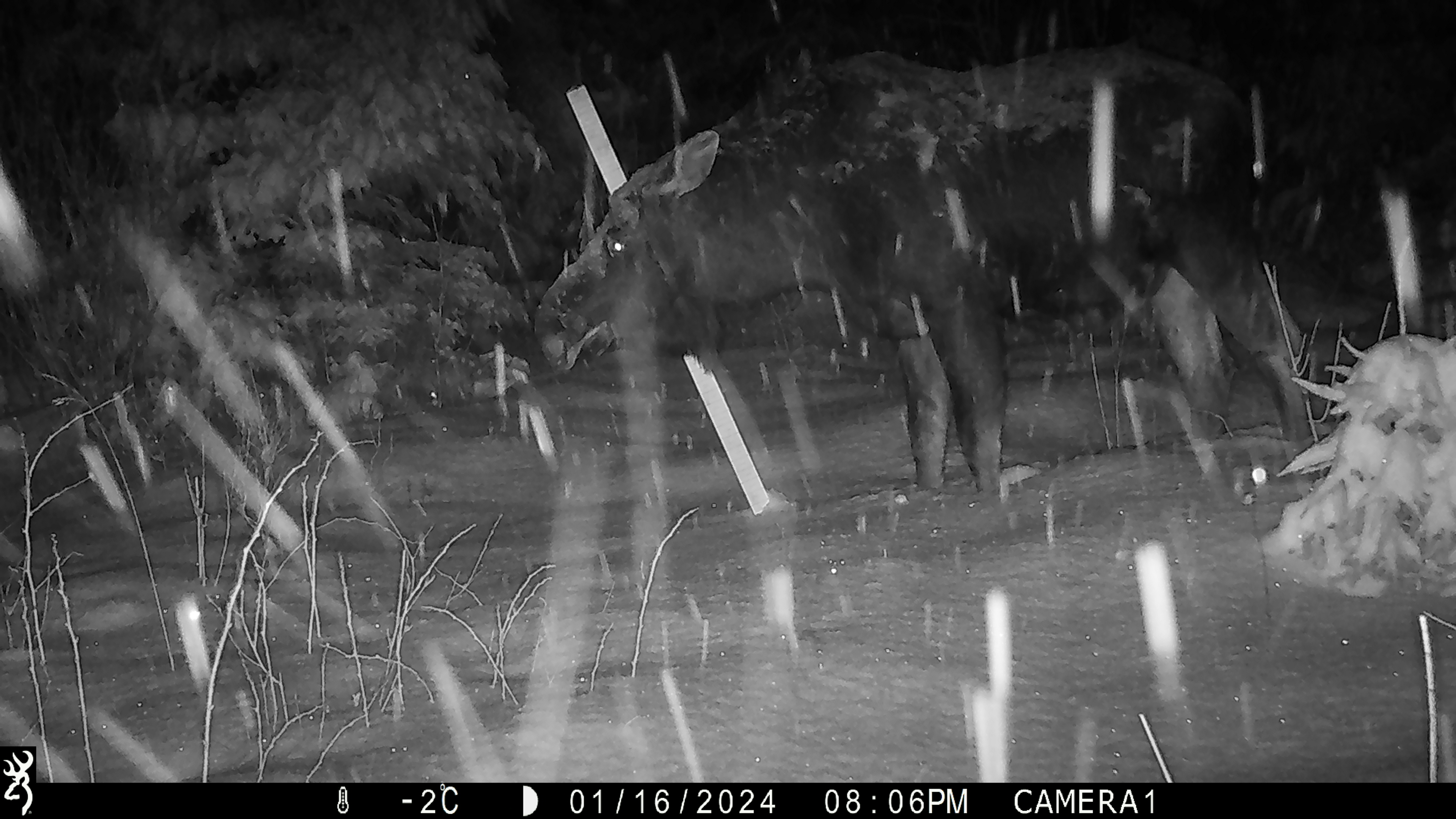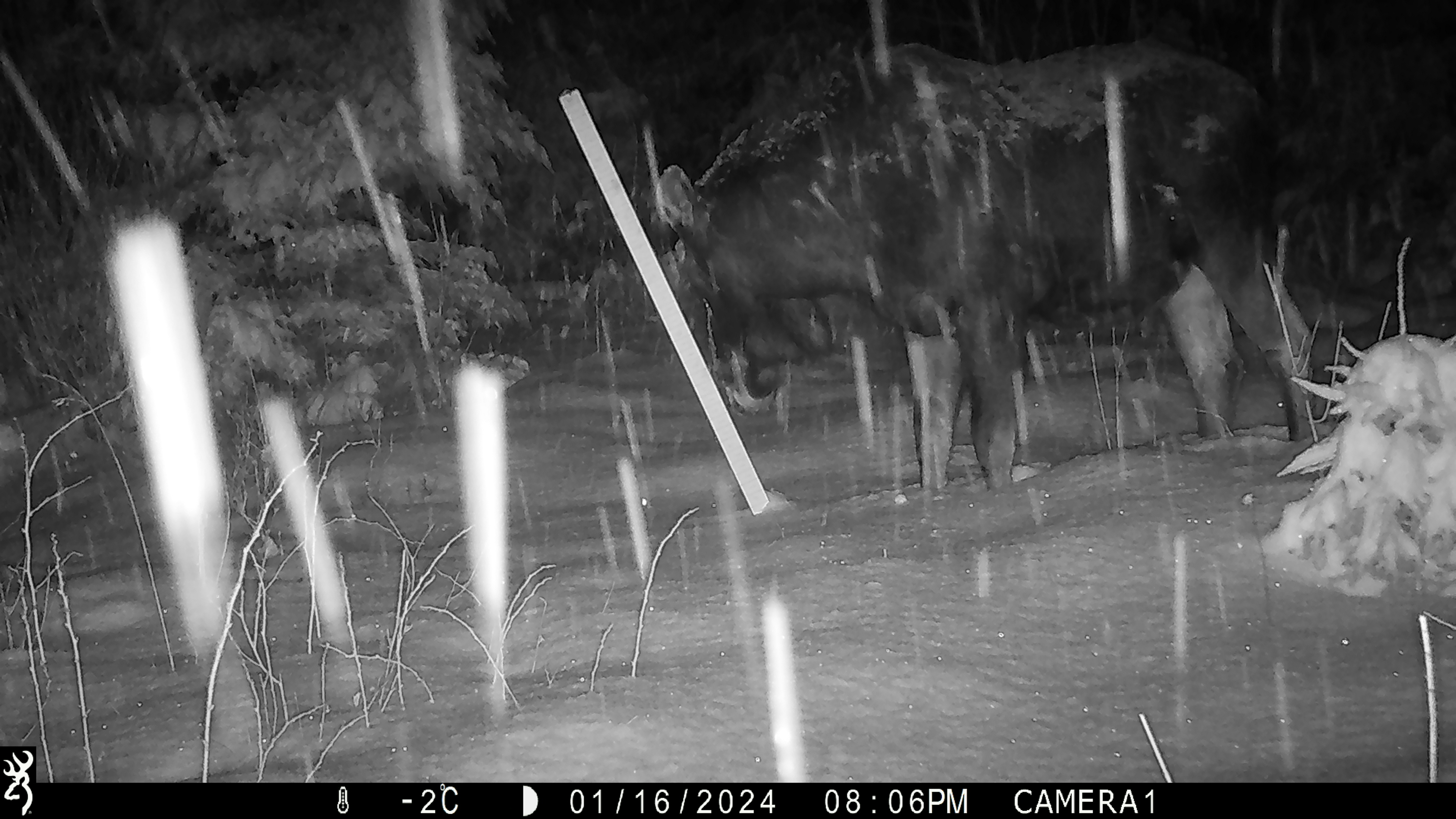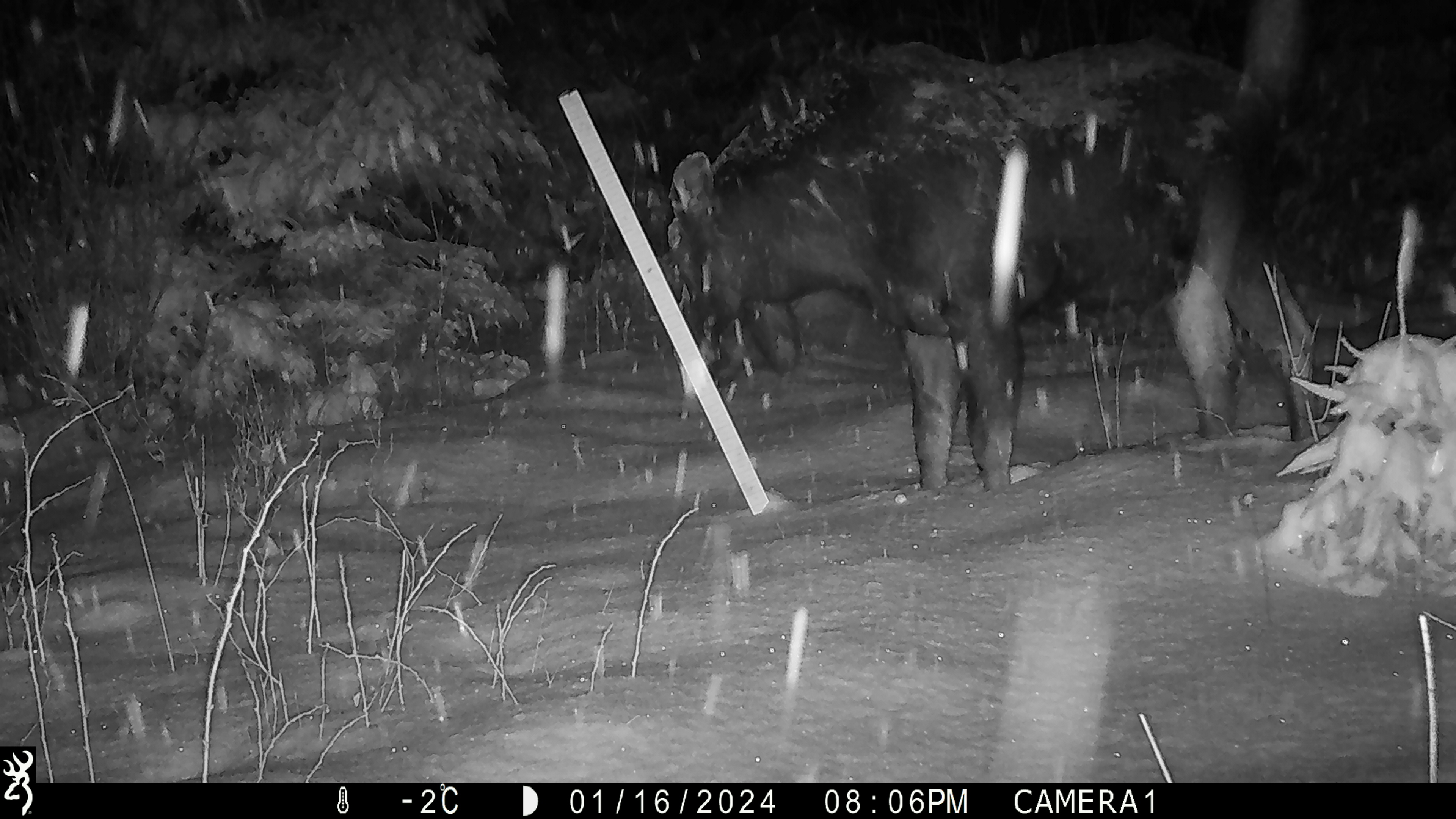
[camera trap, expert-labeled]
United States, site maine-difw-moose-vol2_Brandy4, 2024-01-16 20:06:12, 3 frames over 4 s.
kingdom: Animalia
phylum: Chordata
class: Mammalia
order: Artiodactyla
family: Cervidae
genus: Alces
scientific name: Alces alces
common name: moose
Moose (Alces alces).